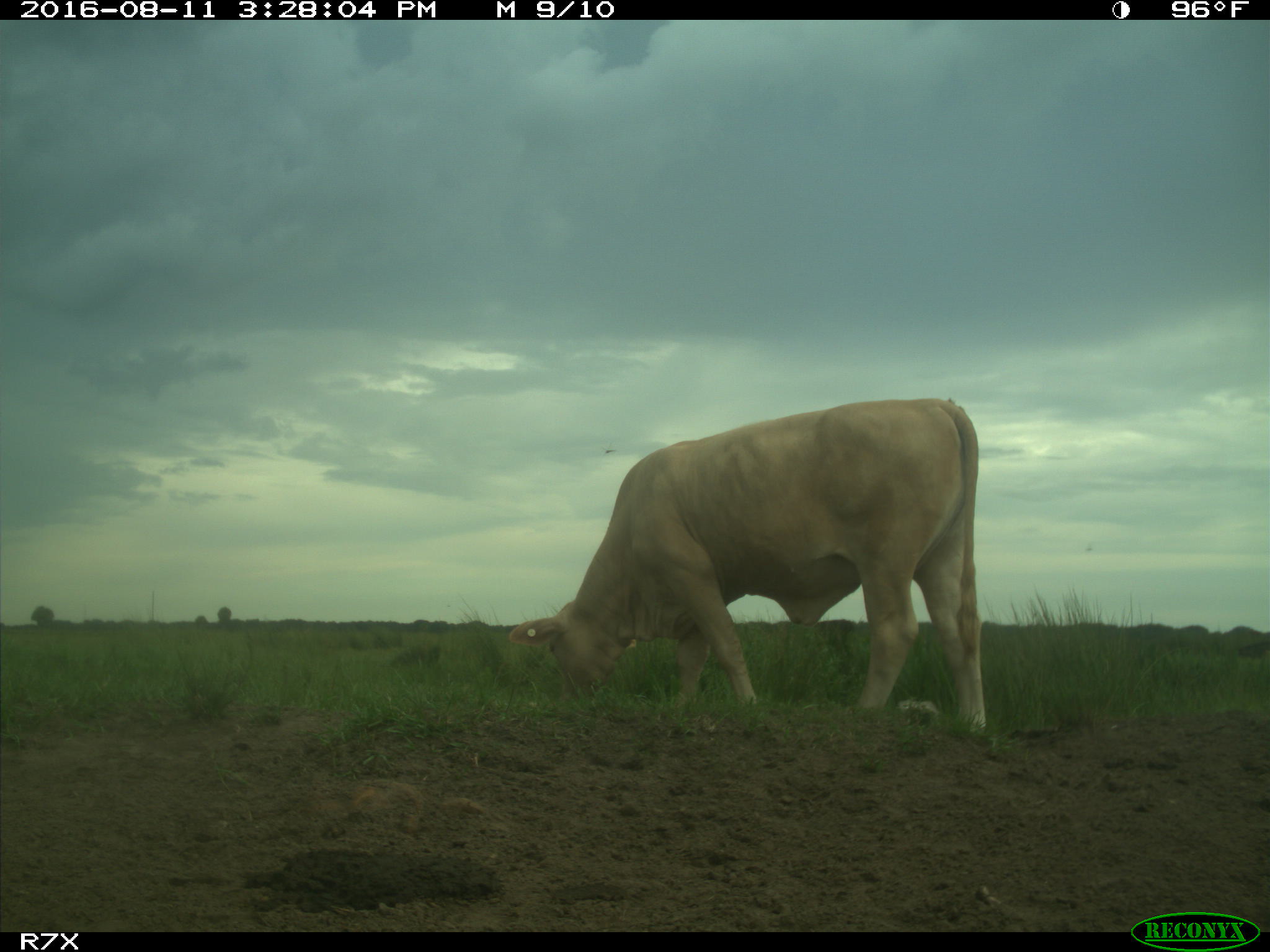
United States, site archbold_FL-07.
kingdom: Animalia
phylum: Chordata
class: Mammalia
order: Artiodactyla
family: Bovidae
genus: Bos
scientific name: Bos taurus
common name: domestic cow